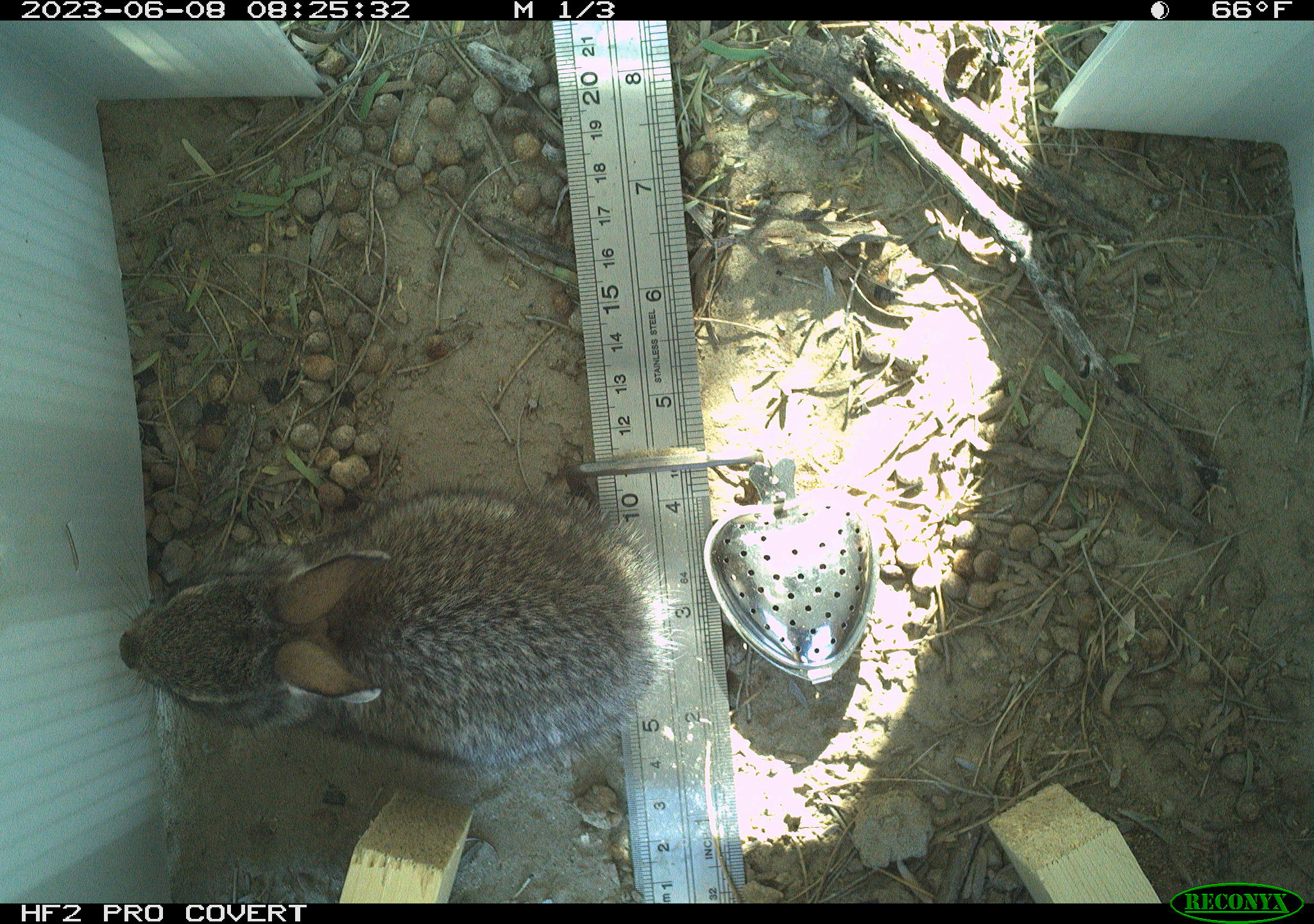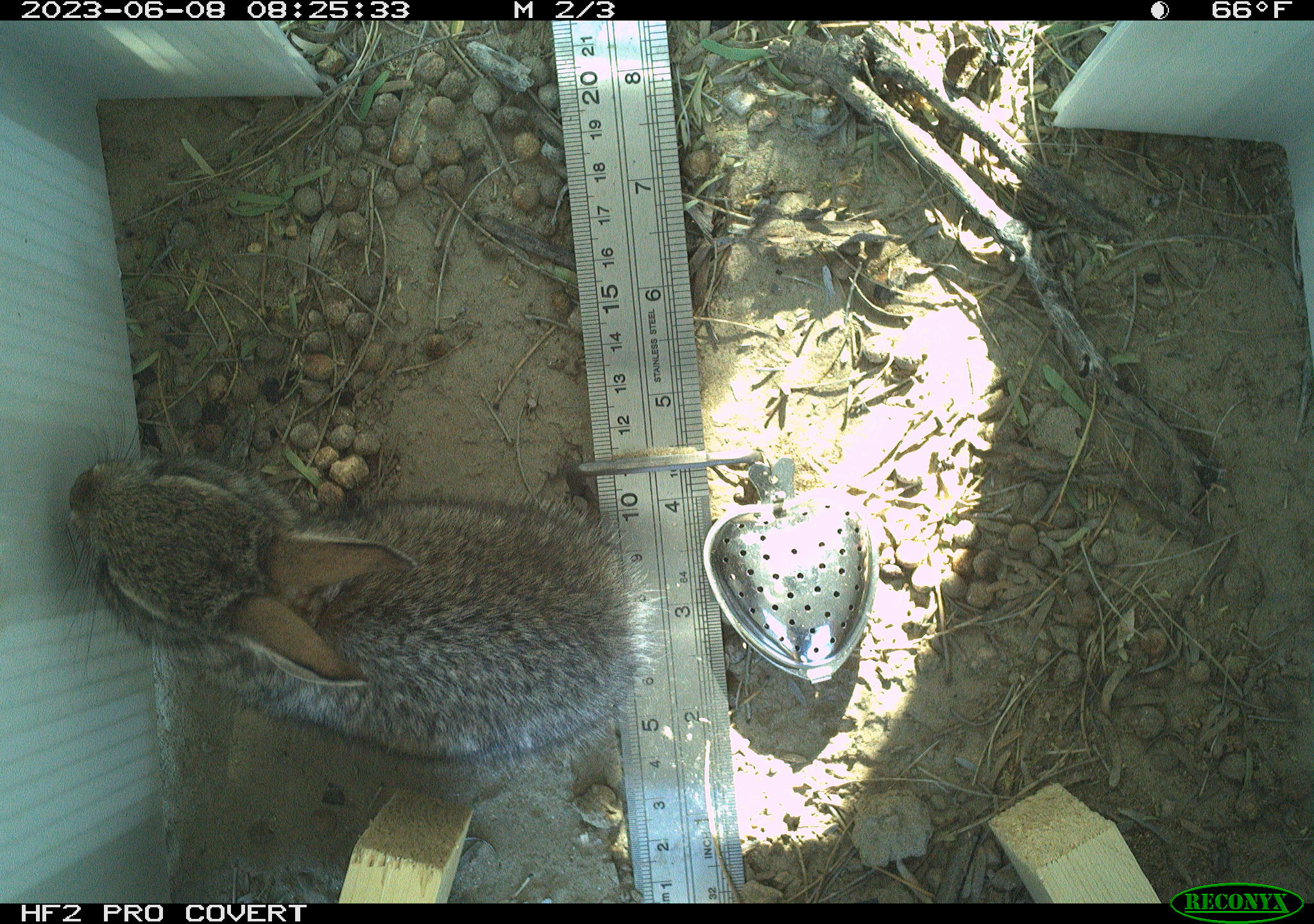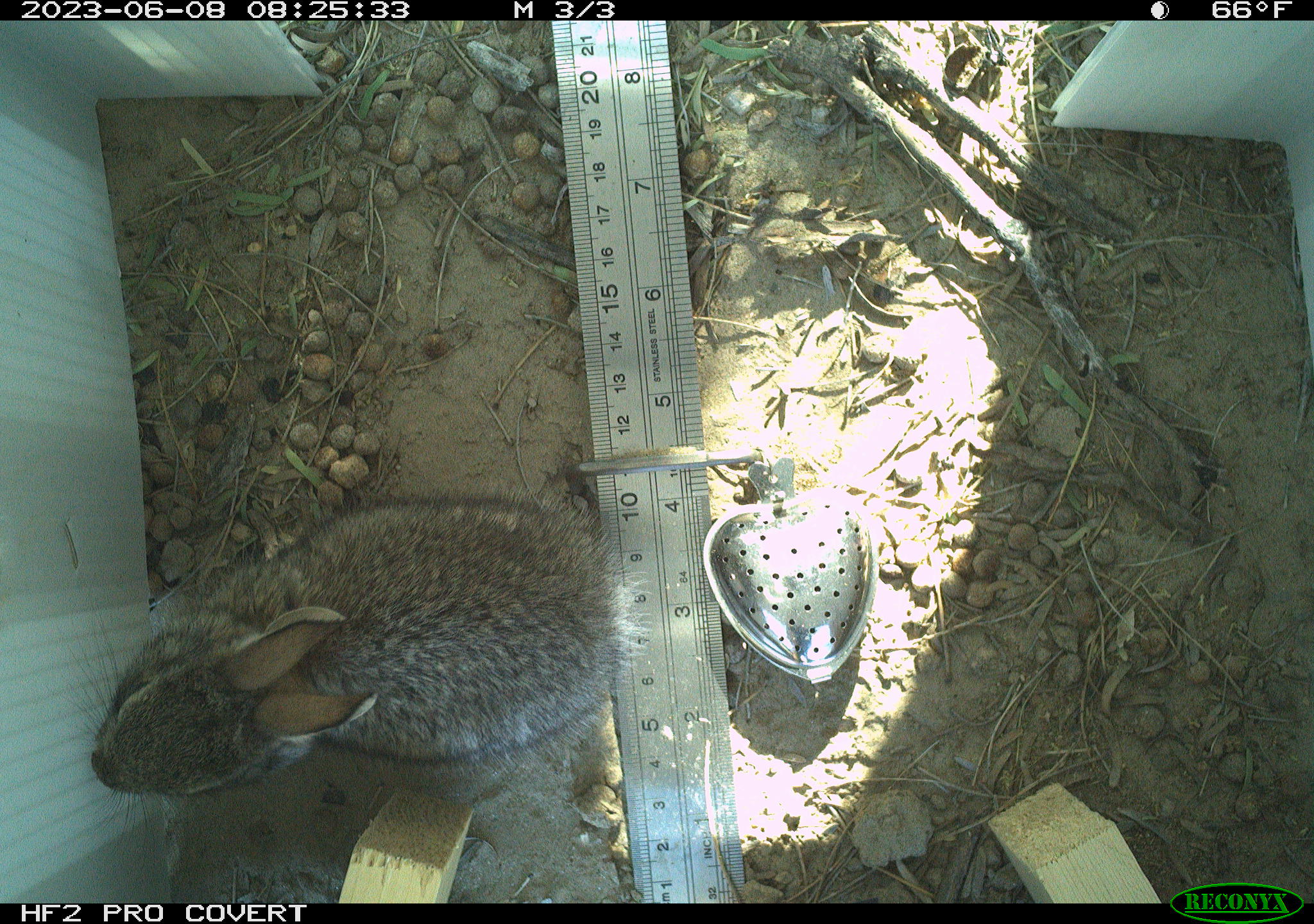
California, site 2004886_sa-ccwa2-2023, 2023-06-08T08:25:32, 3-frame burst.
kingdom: Animalia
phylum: Chordata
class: Mammalia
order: Lagomorpha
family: Leporidae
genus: Sylvilagus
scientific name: Sylvilagus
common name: cottontail rabbits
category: sylvilagus species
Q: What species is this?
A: Sylvilagus species (cottontail rabbits) (Sylvilagus).